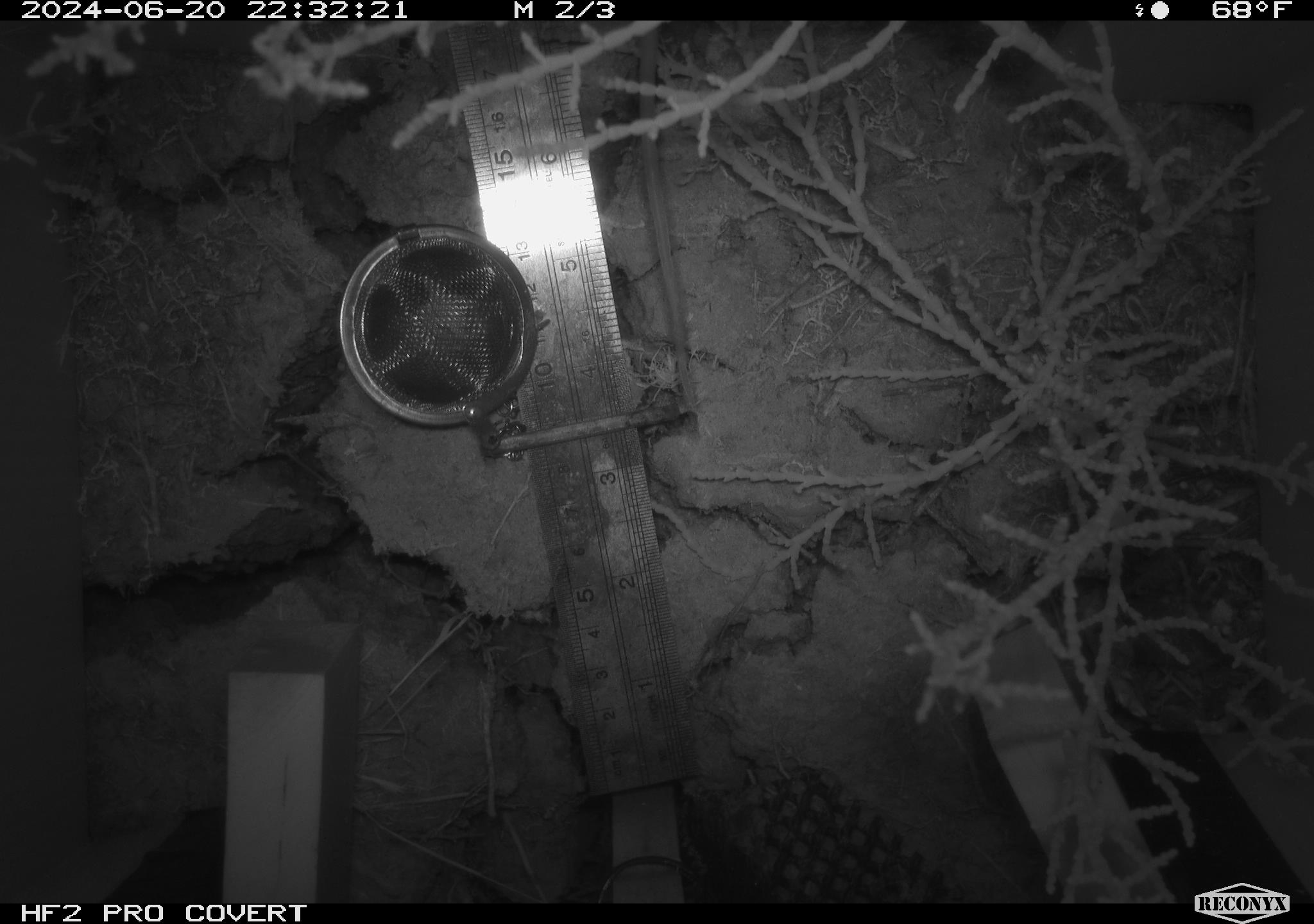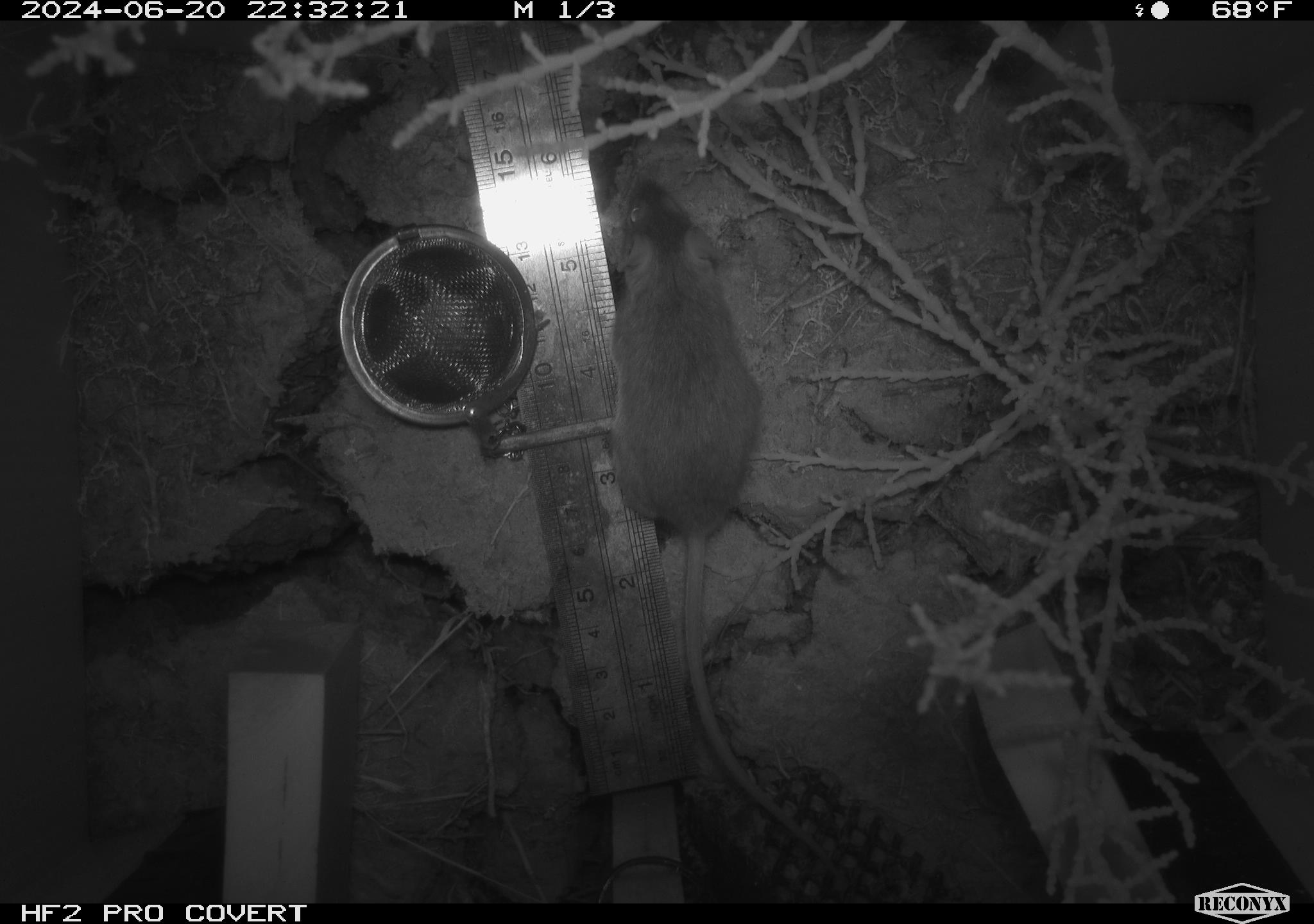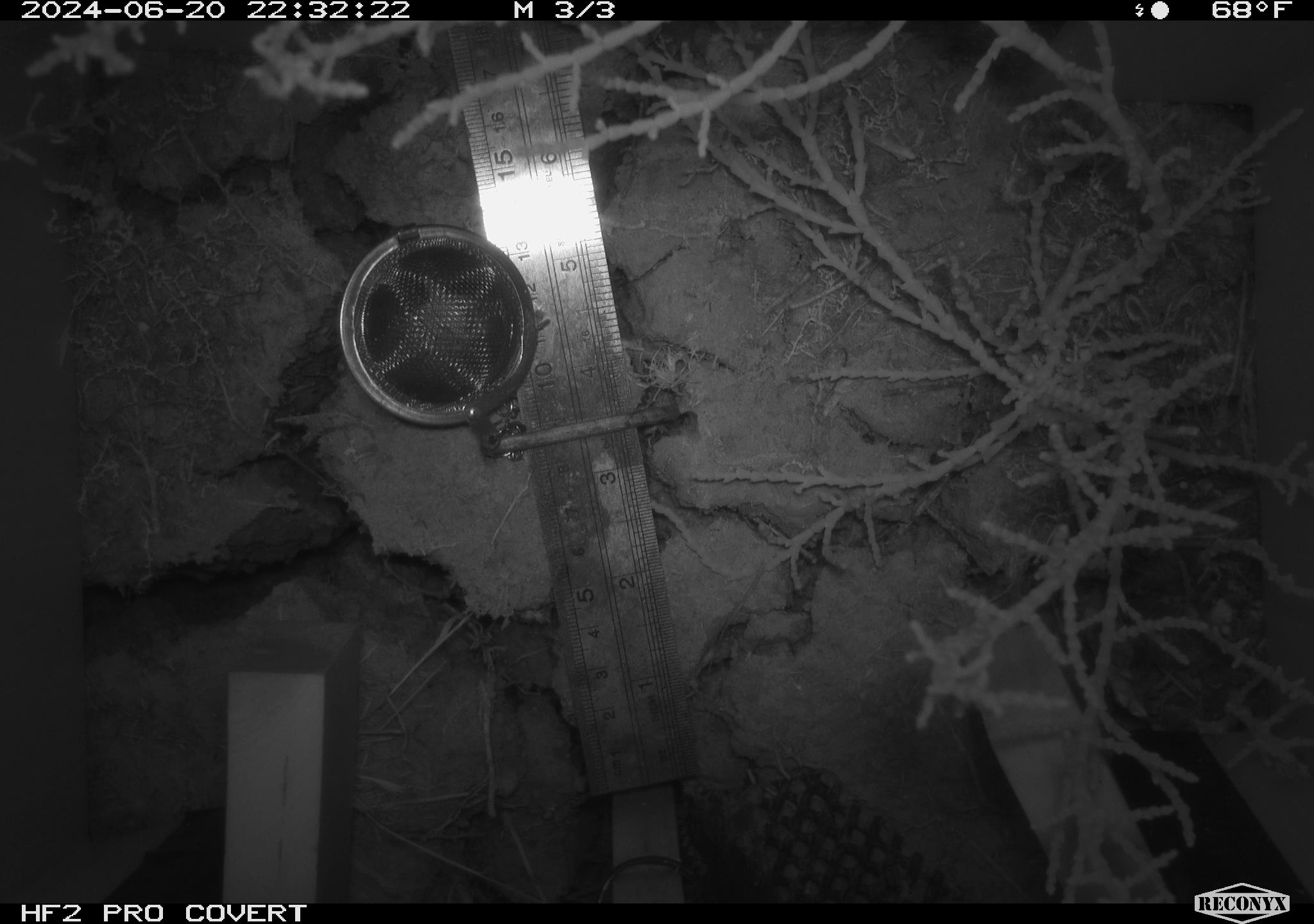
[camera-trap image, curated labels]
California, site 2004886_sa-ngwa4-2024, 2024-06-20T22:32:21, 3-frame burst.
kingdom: Animalia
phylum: Chordata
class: Mammalia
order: Rodentia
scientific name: Rodentia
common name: mouse species